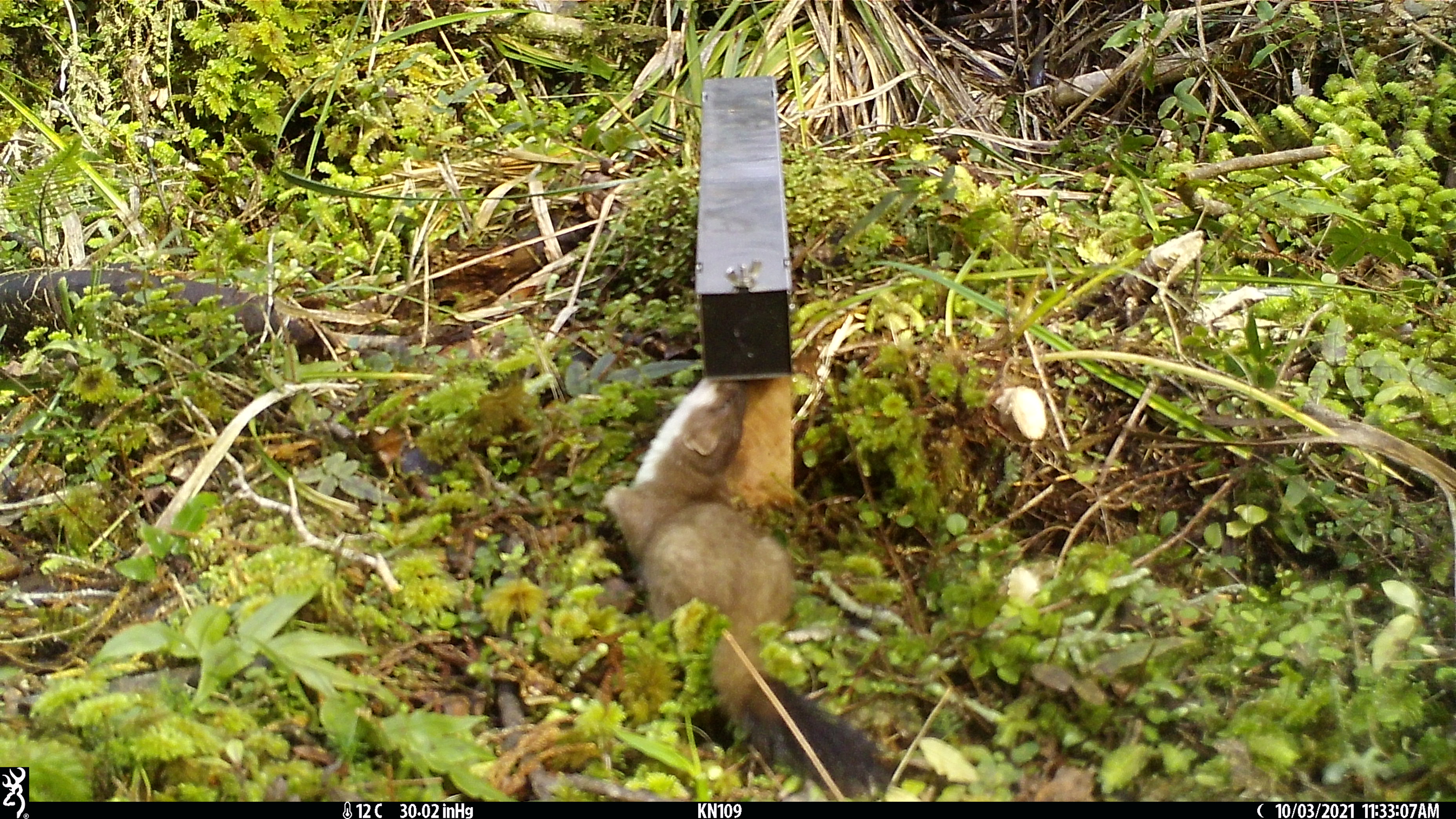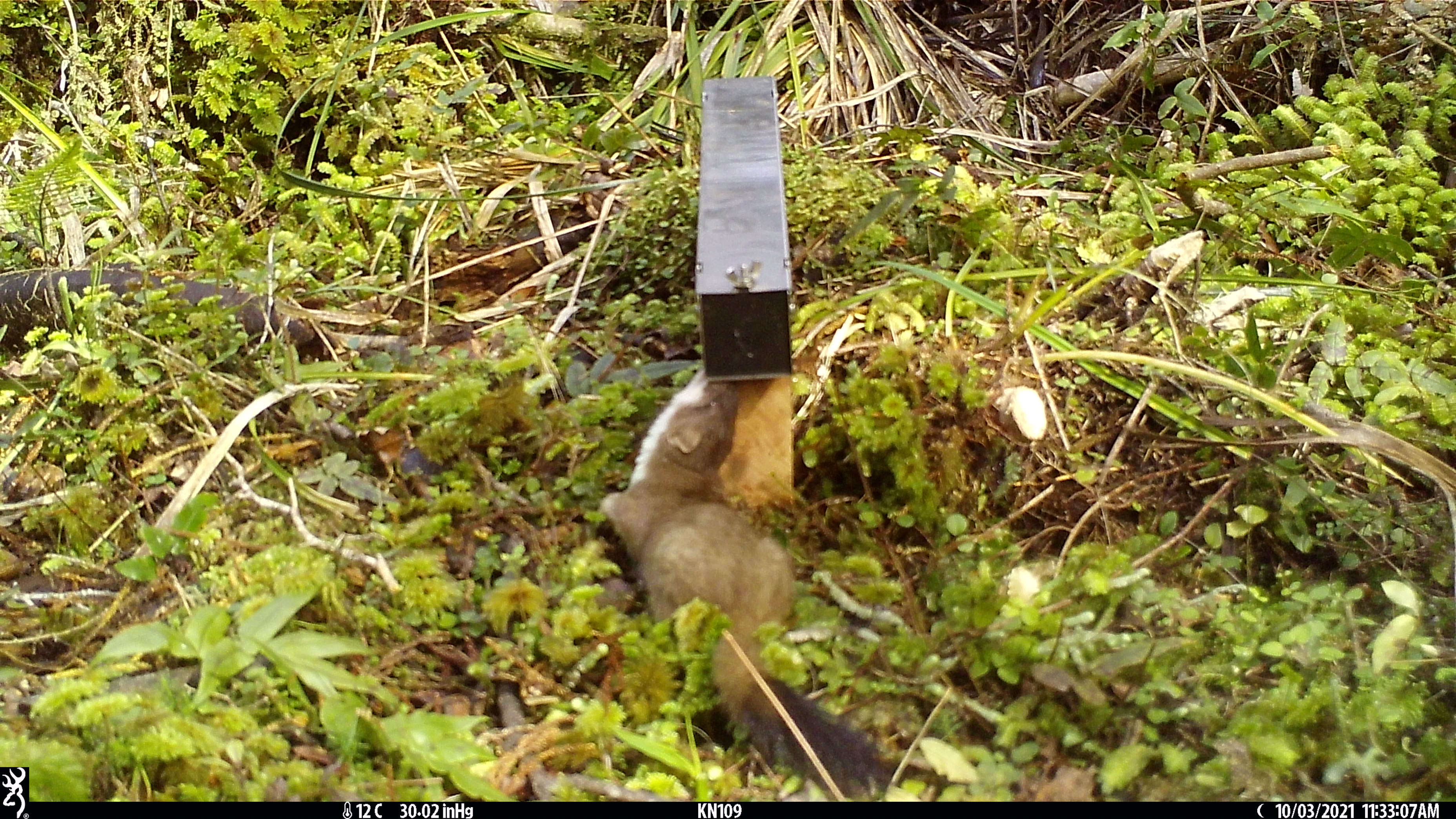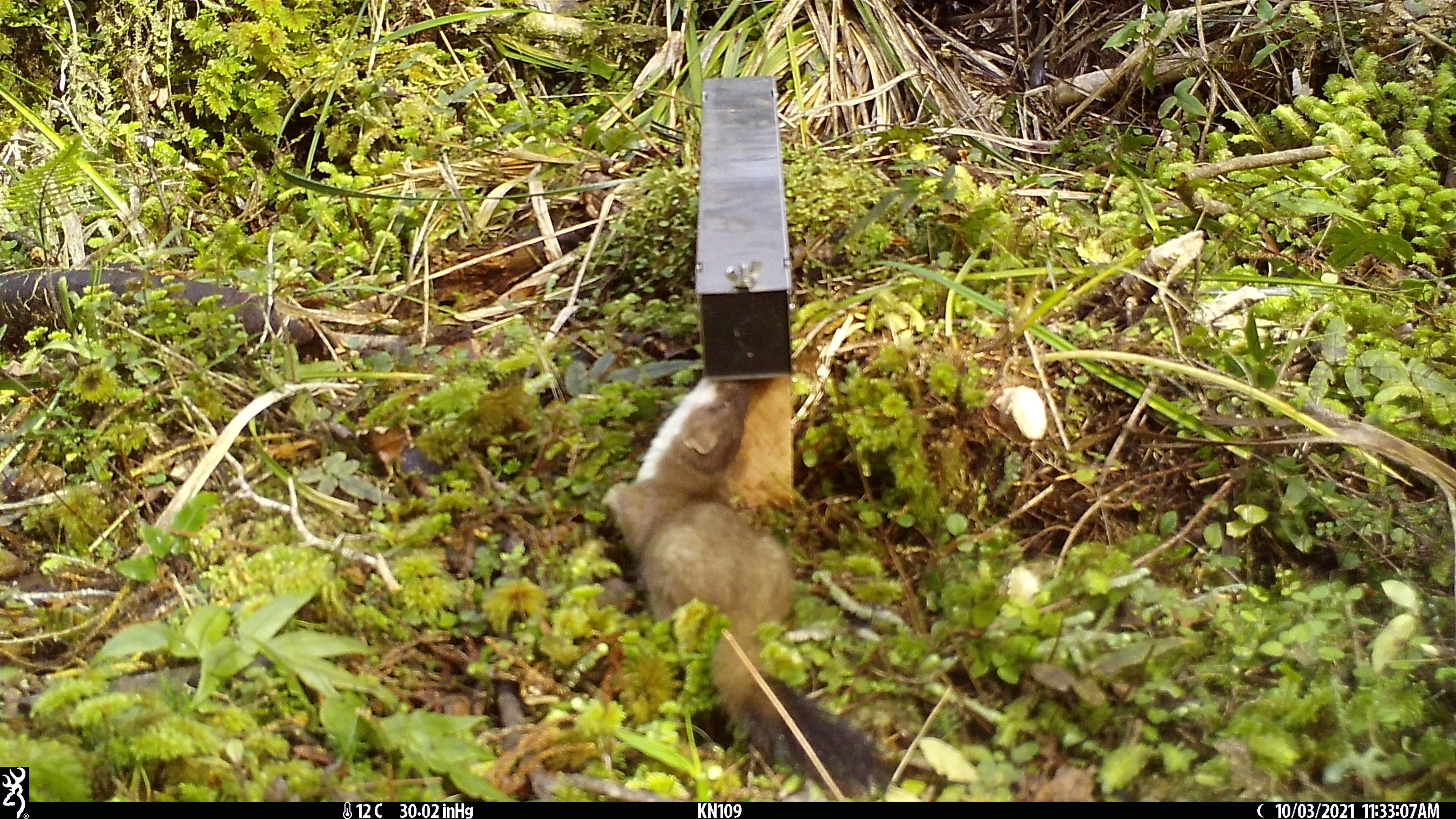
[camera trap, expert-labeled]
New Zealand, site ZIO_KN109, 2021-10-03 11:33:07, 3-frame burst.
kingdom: Animalia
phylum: Chordata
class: Mammalia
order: Carnivora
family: Mustelidae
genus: Mustela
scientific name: Mustela erminea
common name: stoat